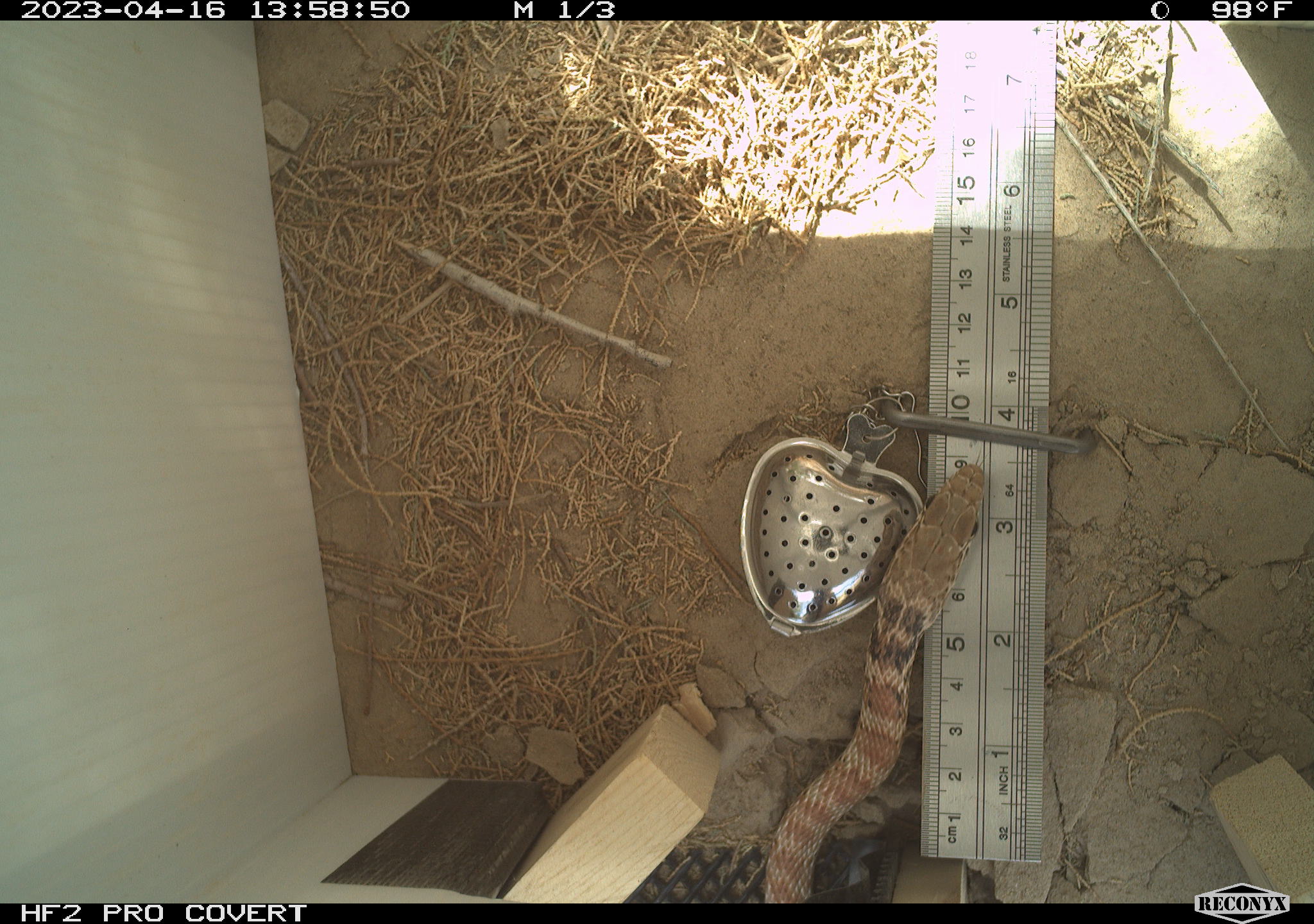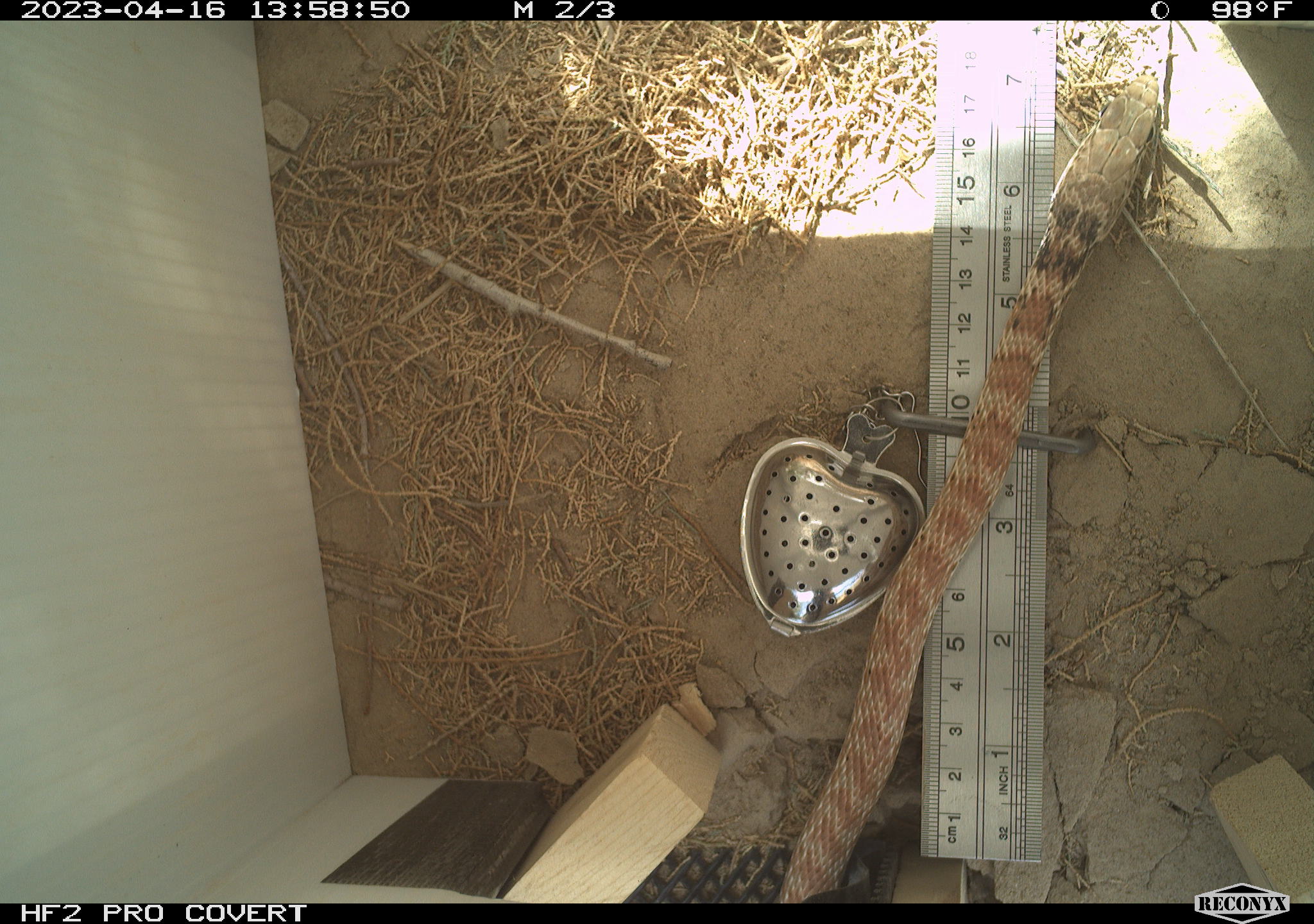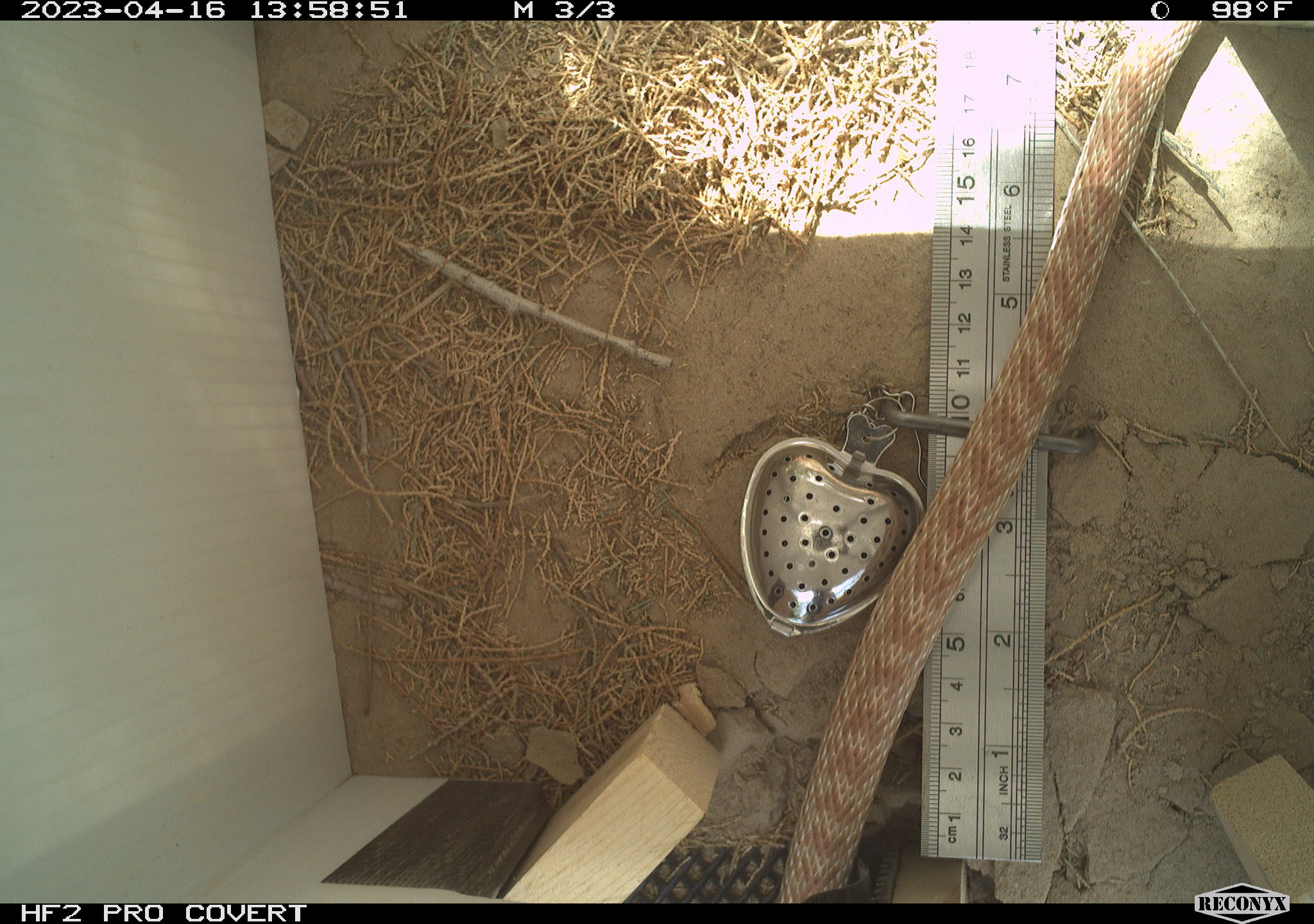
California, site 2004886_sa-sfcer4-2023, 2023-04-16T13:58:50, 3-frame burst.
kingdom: Animalia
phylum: Chordata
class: Reptilia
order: Squamata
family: Colubridae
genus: Masticophis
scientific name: Masticophis flagellum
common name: coachwhip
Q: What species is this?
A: Coachwhip (Masticophis flagellum).